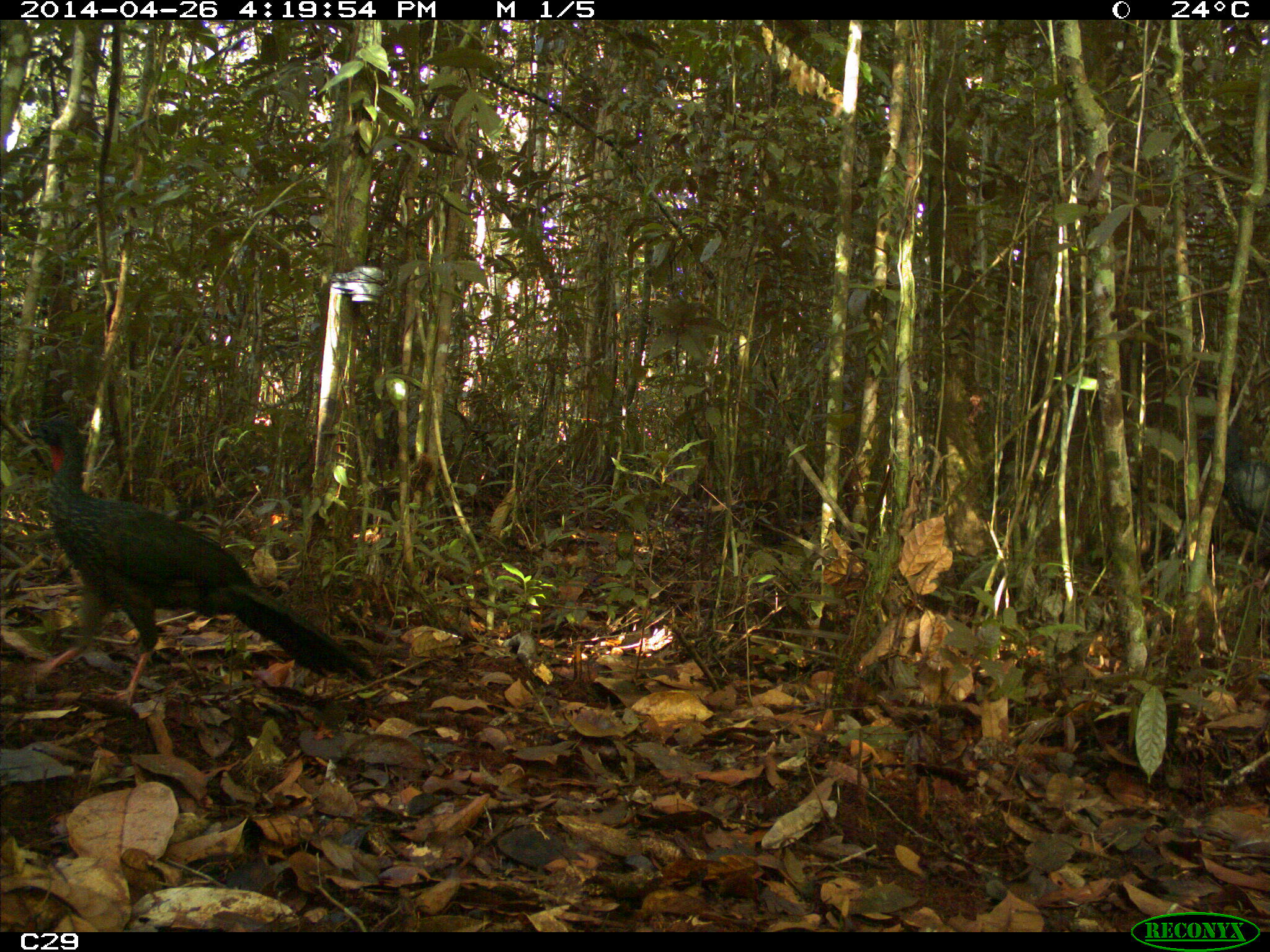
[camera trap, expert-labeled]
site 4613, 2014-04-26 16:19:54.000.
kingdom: Animalia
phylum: Chordata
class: Aves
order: Galliformes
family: Cracidae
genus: Penelope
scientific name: Penelope jacquacu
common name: spix's guan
Penelope jacquacu (spix's guan), count 1, age adult.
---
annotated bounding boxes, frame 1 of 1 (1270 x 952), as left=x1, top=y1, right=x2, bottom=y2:
penelope jacquacu: left=14, top=416, right=378, bottom=710